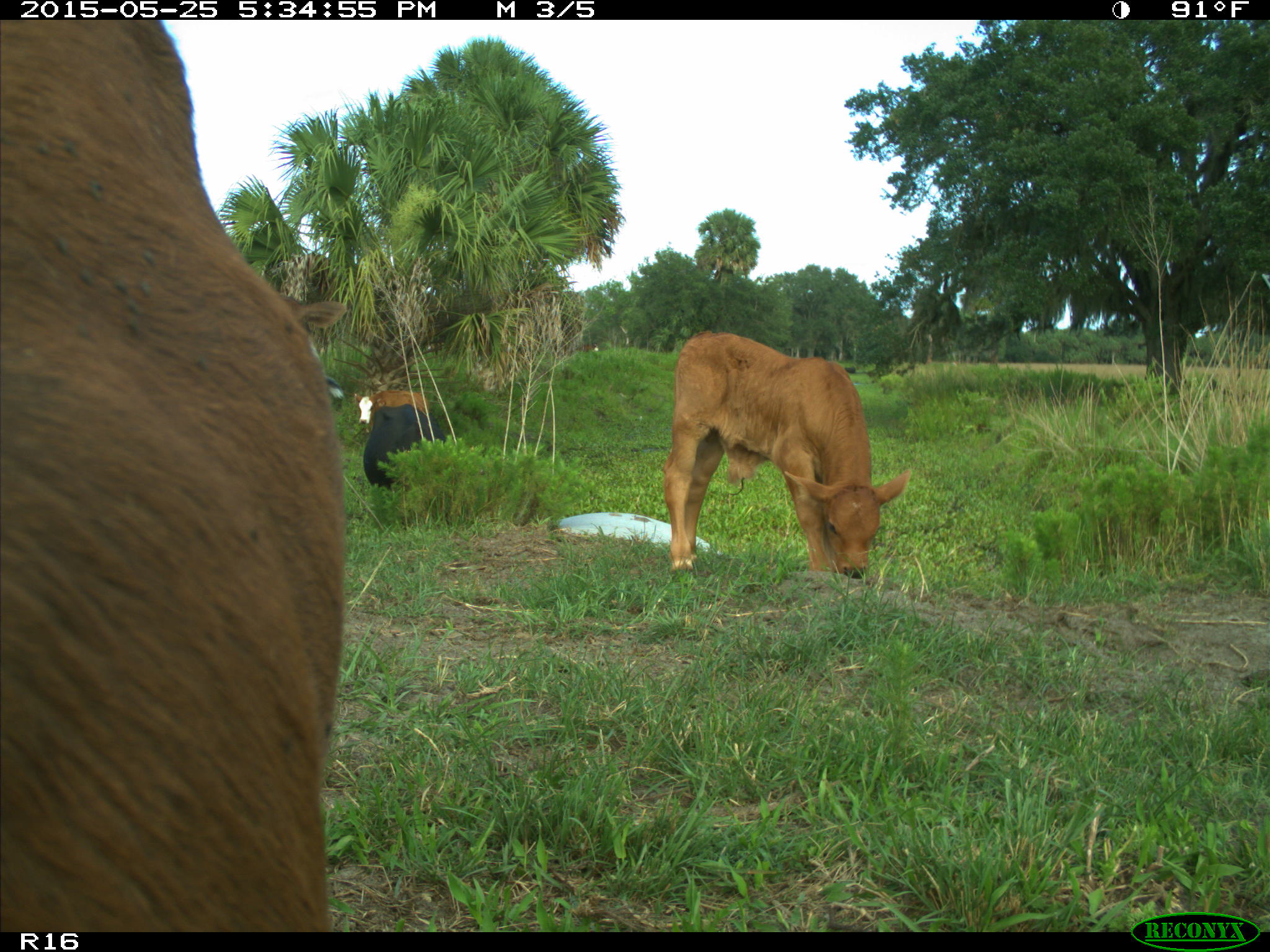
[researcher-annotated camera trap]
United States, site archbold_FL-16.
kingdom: Animalia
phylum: Chordata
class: Mammalia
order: Artiodactyla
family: Bovidae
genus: Bos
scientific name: Bos taurus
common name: domestic cow